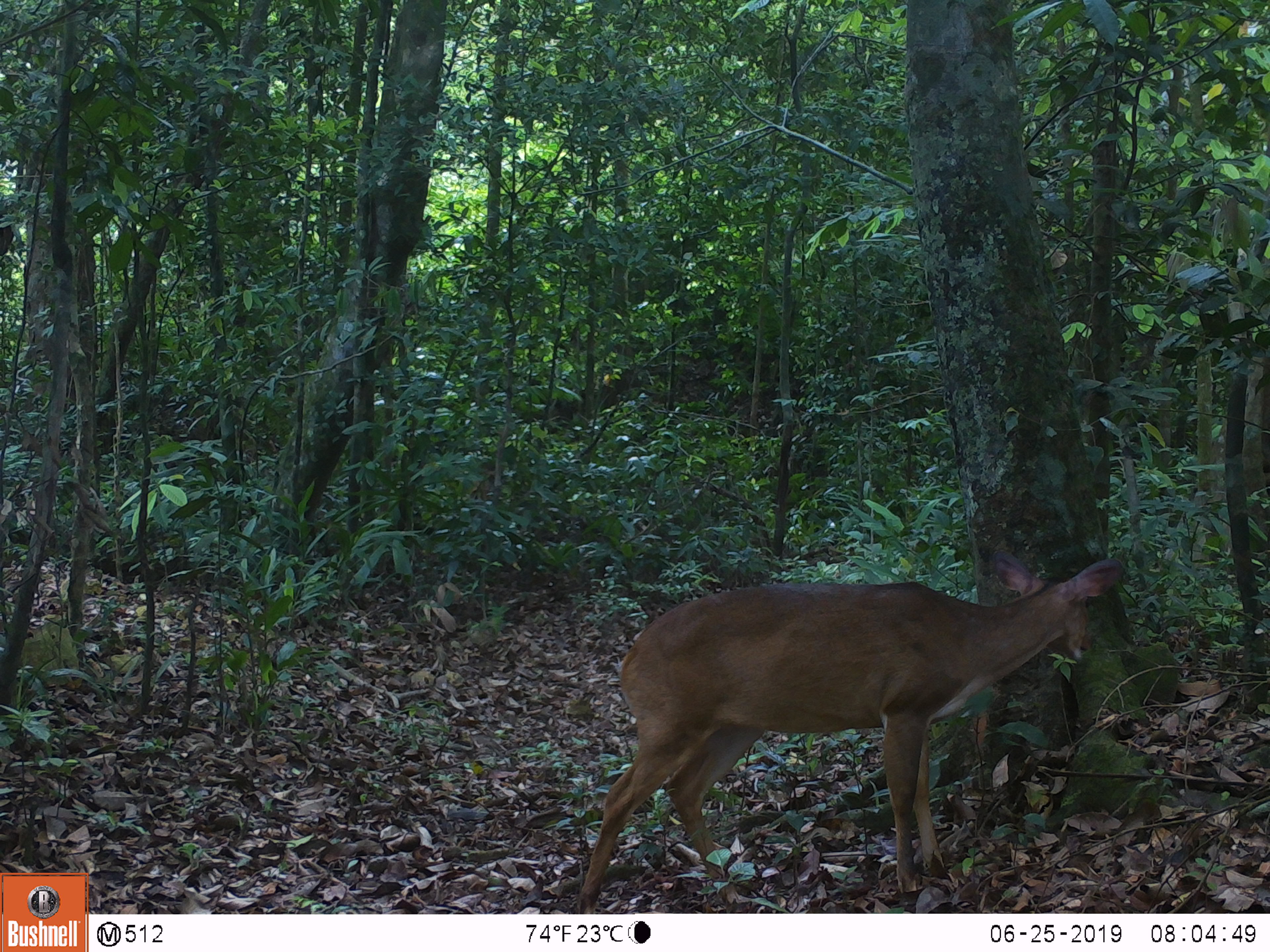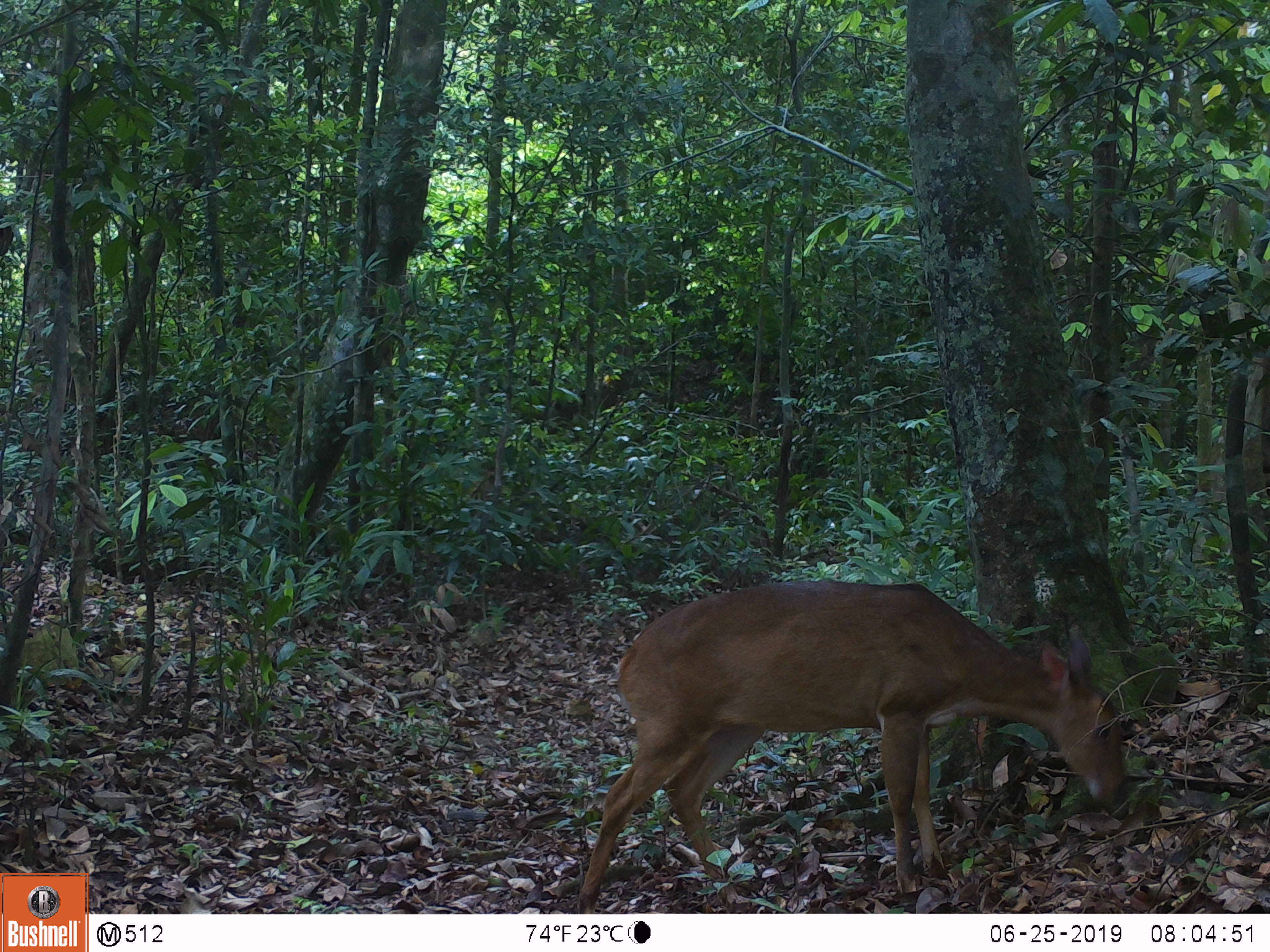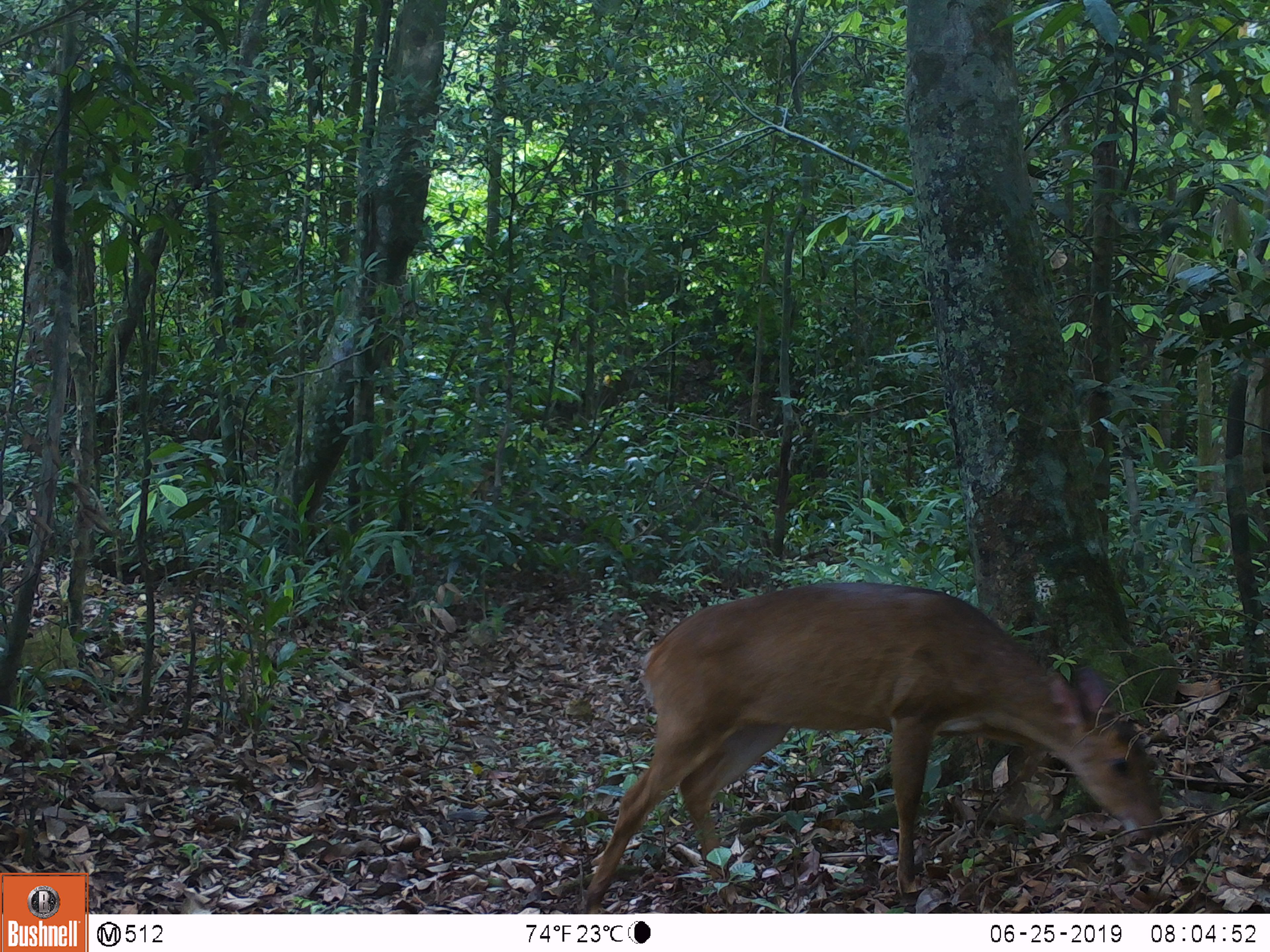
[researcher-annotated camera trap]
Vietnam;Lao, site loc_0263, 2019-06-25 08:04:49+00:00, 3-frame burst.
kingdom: Animalia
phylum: Chordata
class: Mammalia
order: Artiodactyla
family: Cervidae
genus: Muntiacus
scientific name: Muntiacus vuquangensis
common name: large-antlered muntjac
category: large antlered muntjac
Large antlered muntjac (large-antlered muntjac) (Muntiacus vuquangensis). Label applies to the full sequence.